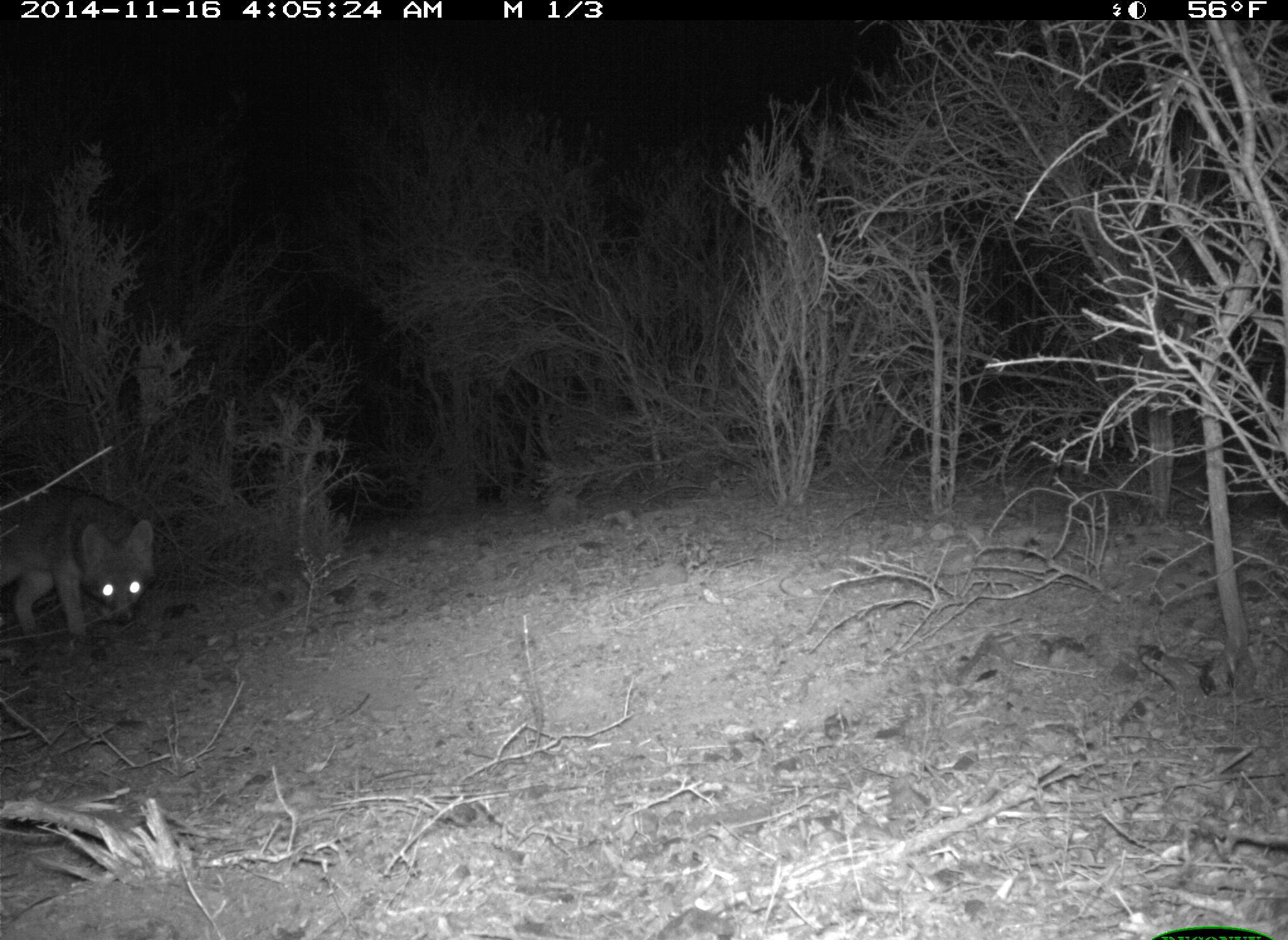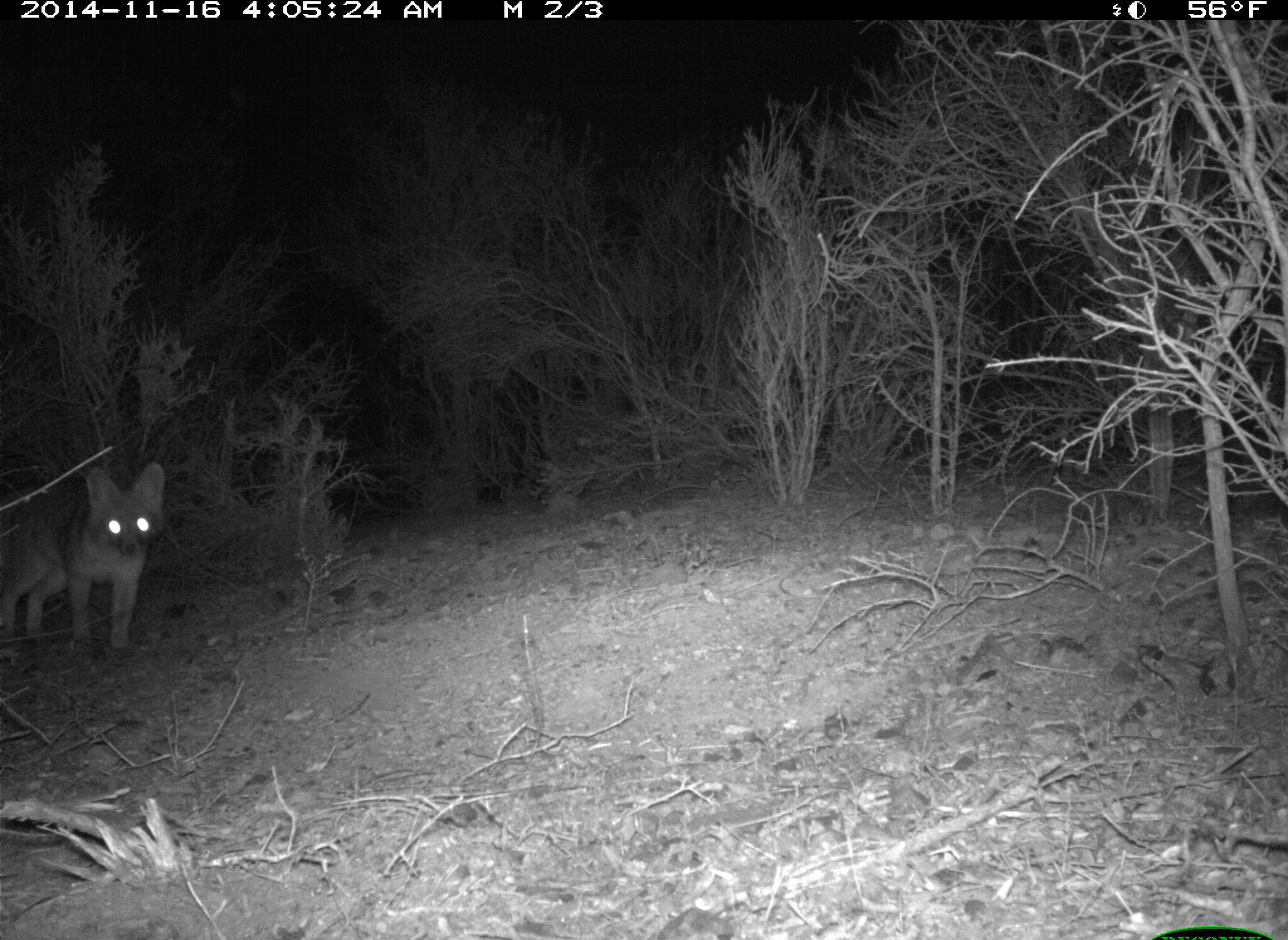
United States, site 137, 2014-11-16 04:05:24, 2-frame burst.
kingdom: Animalia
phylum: Chordata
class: Mammalia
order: Carnivora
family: Canidae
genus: Urocyon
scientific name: Urocyon cinereoargenteus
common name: gray fox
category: fox